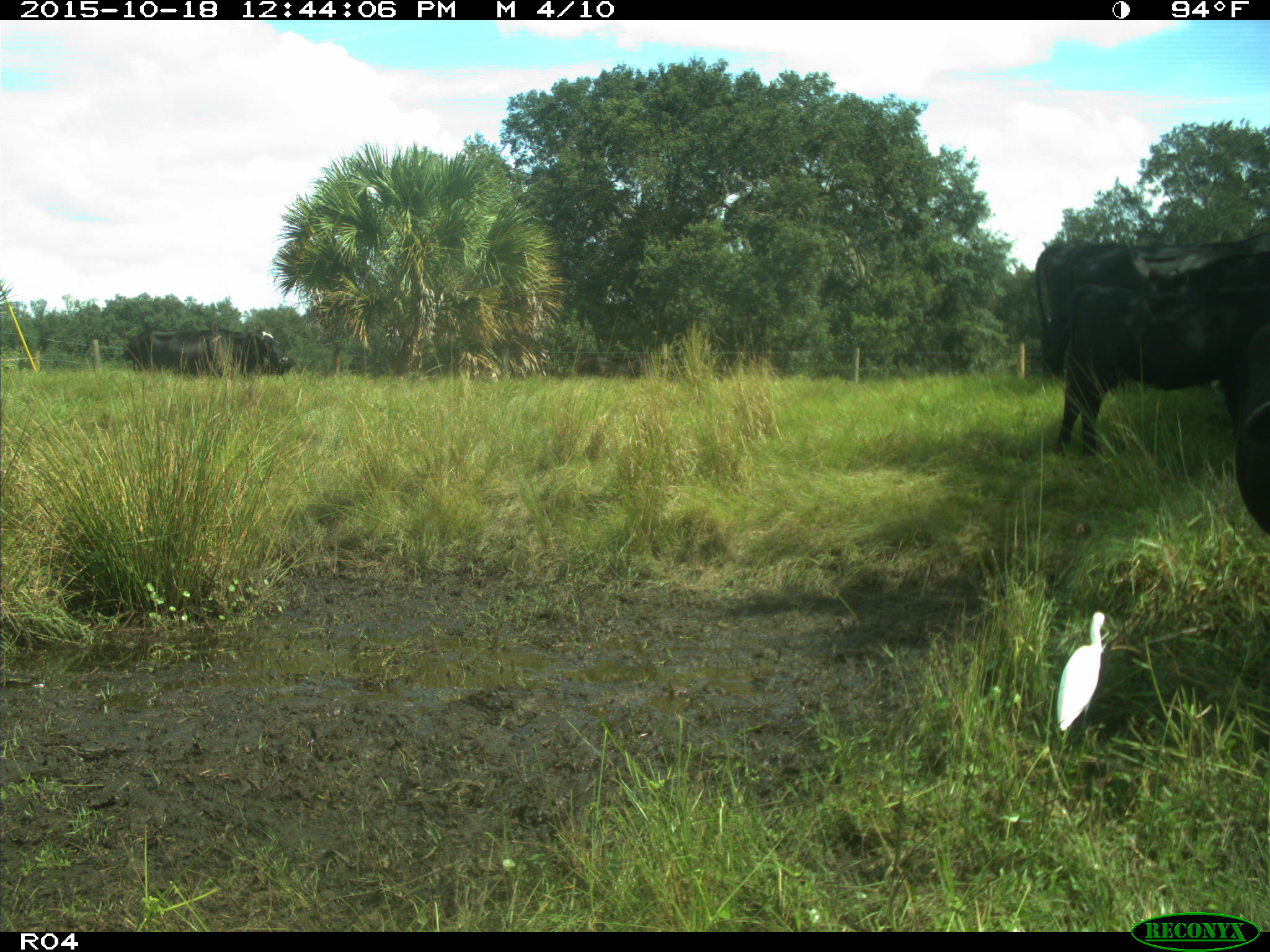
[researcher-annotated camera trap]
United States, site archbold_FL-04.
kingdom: Animalia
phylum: Chordata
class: Mammalia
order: Artiodactyla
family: Bovidae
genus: Bos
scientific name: Bos taurus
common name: domestic cow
Bos taurus (domestic cow).